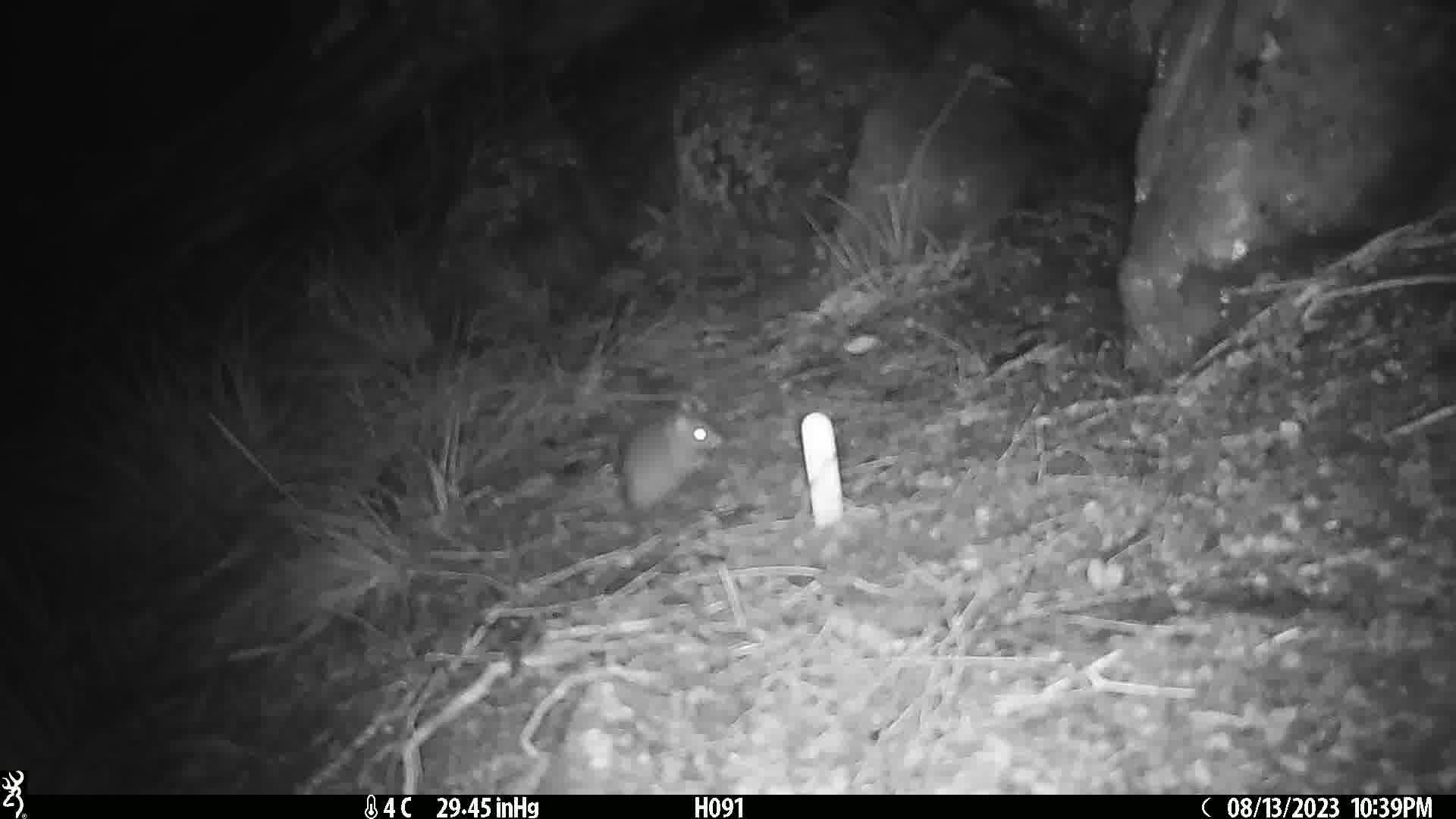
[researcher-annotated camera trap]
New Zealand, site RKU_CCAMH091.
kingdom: Animalia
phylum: Chordata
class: Mammalia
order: Rodentia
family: Muridae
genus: Rattus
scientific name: Rattus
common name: rat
Rat (Rattus).